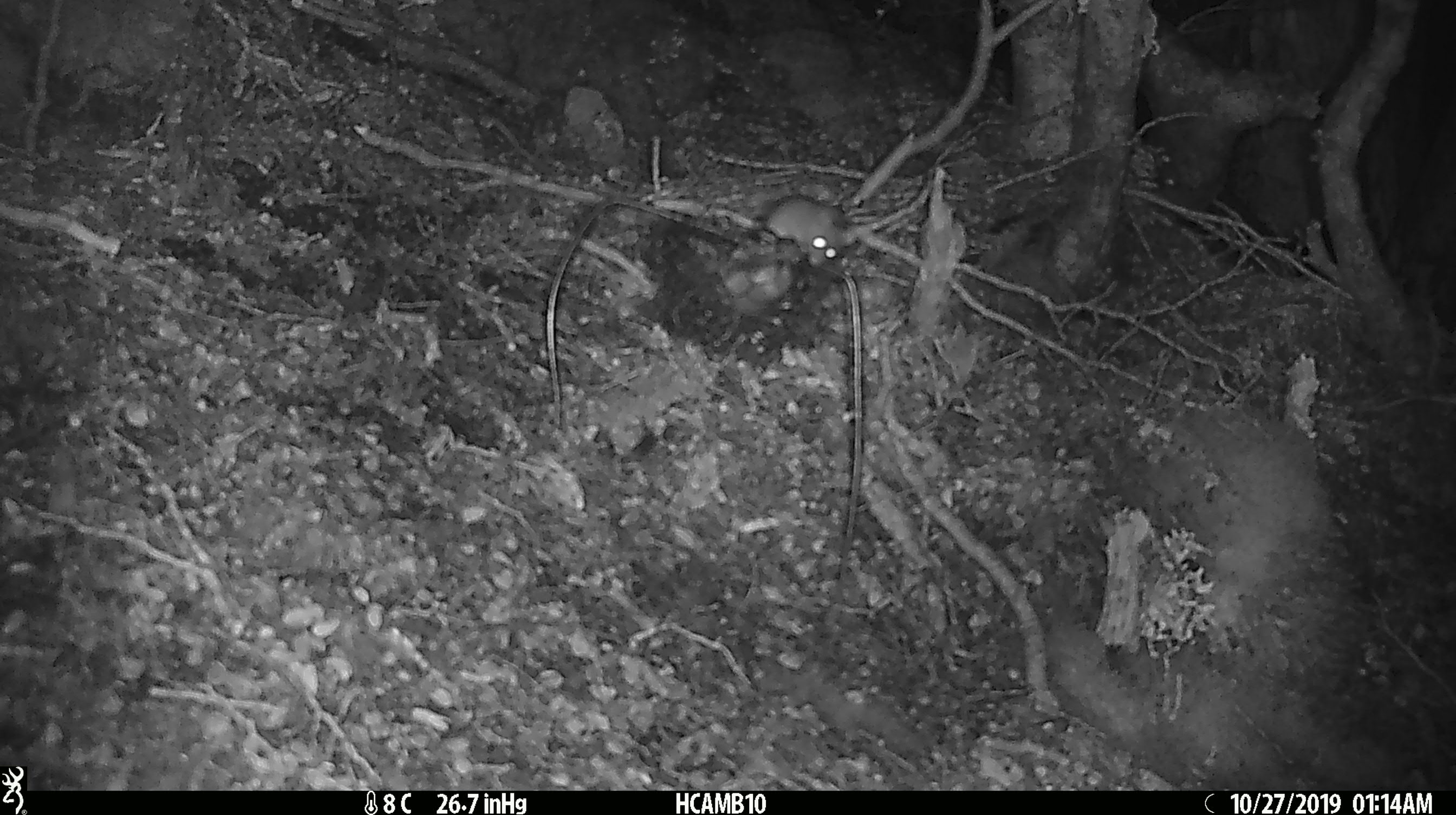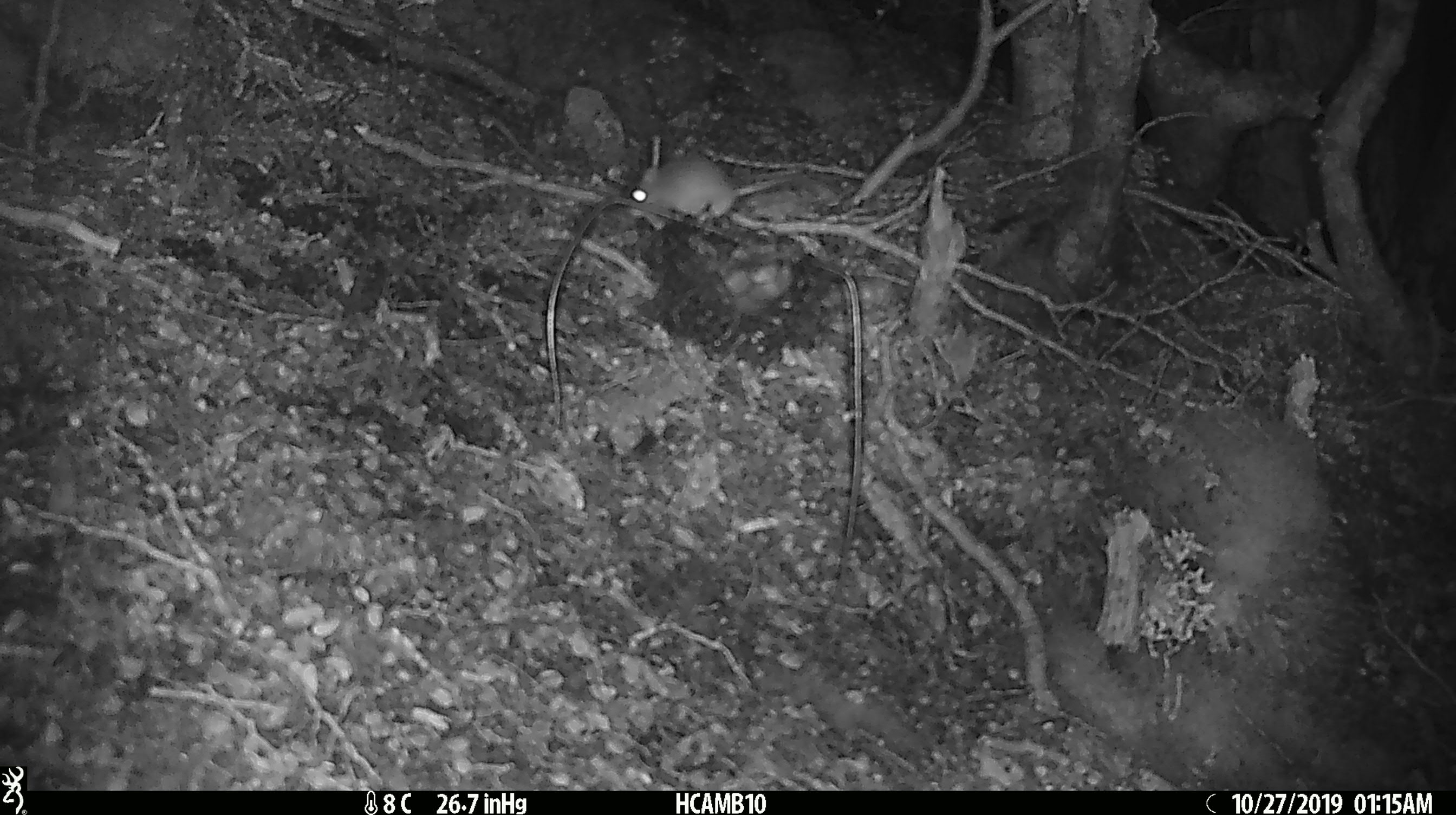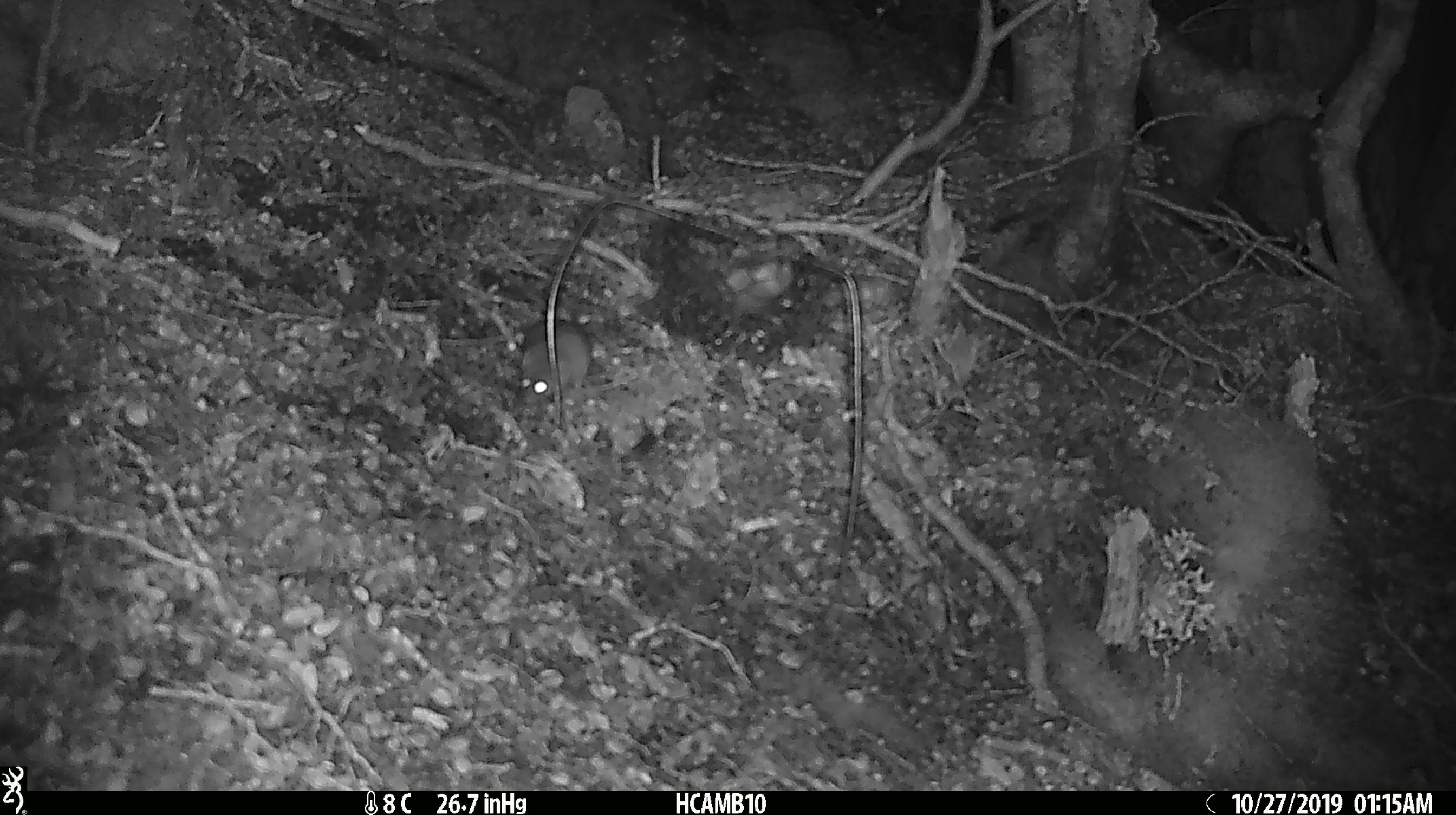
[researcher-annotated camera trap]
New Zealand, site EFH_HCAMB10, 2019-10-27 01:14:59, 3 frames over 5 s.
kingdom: Animalia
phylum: Chordata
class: Mammalia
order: Rodentia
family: Muridae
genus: Mus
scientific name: Mus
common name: mouse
Mouse (Mus).